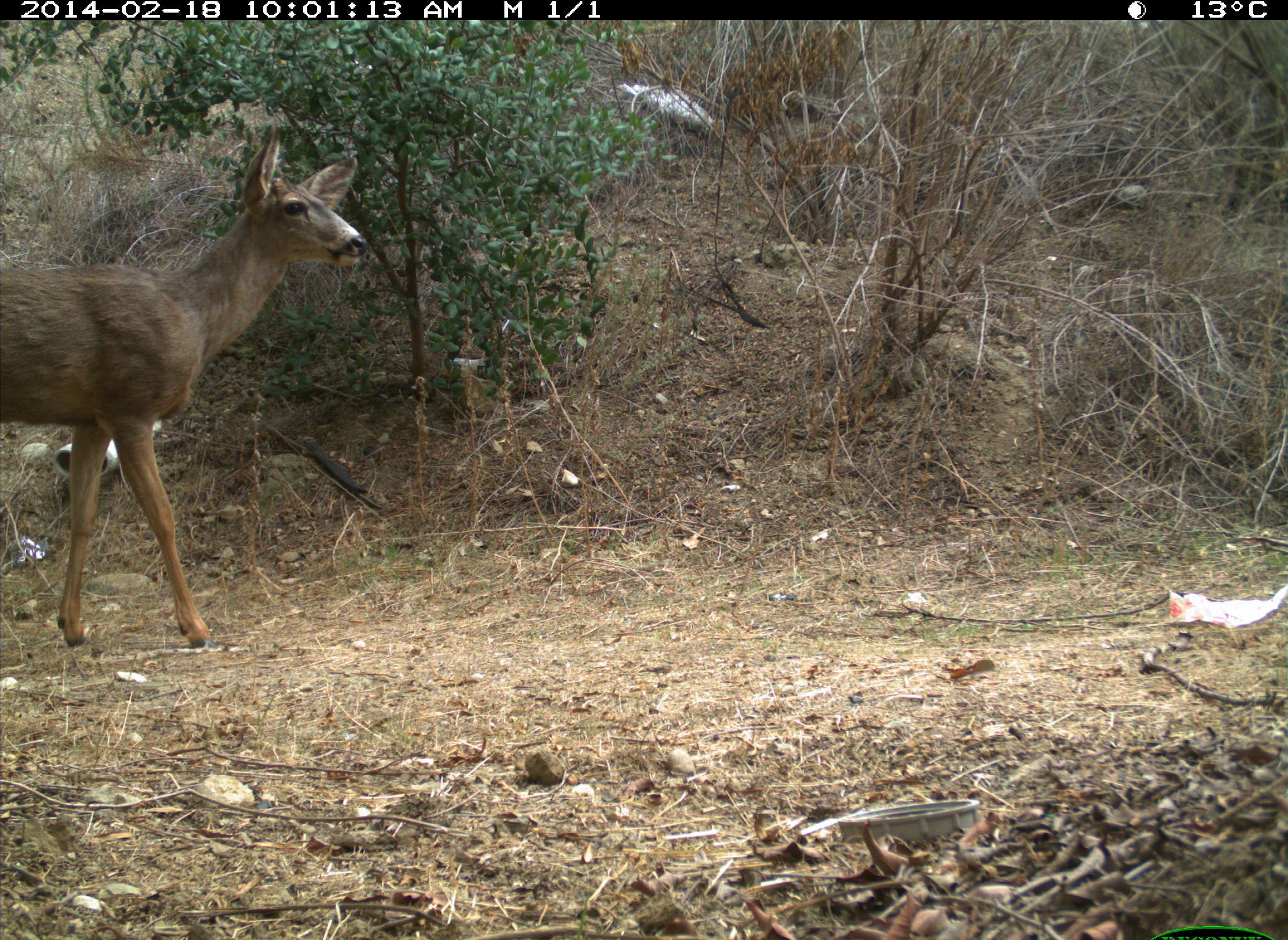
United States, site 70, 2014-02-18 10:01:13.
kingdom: Animalia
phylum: Chordata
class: Mammalia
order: Artiodactyla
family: Cervidae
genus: Odocoileus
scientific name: Odocoileus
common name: deer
Deer (Odocoileus).